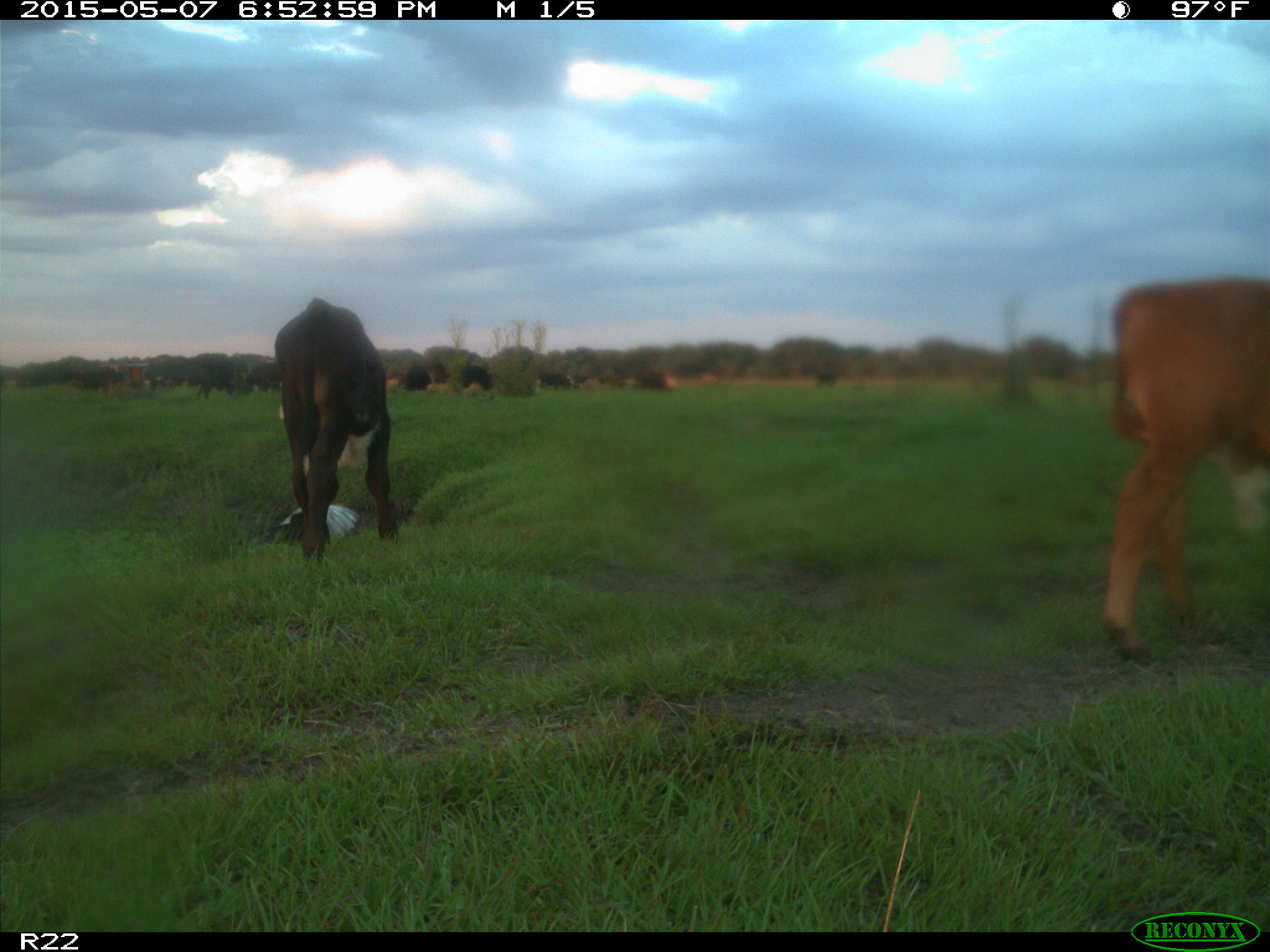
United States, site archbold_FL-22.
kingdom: Animalia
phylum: Chordata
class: Mammalia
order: Artiodactyla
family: Bovidae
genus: Bos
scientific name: Bos taurus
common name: domestic cow